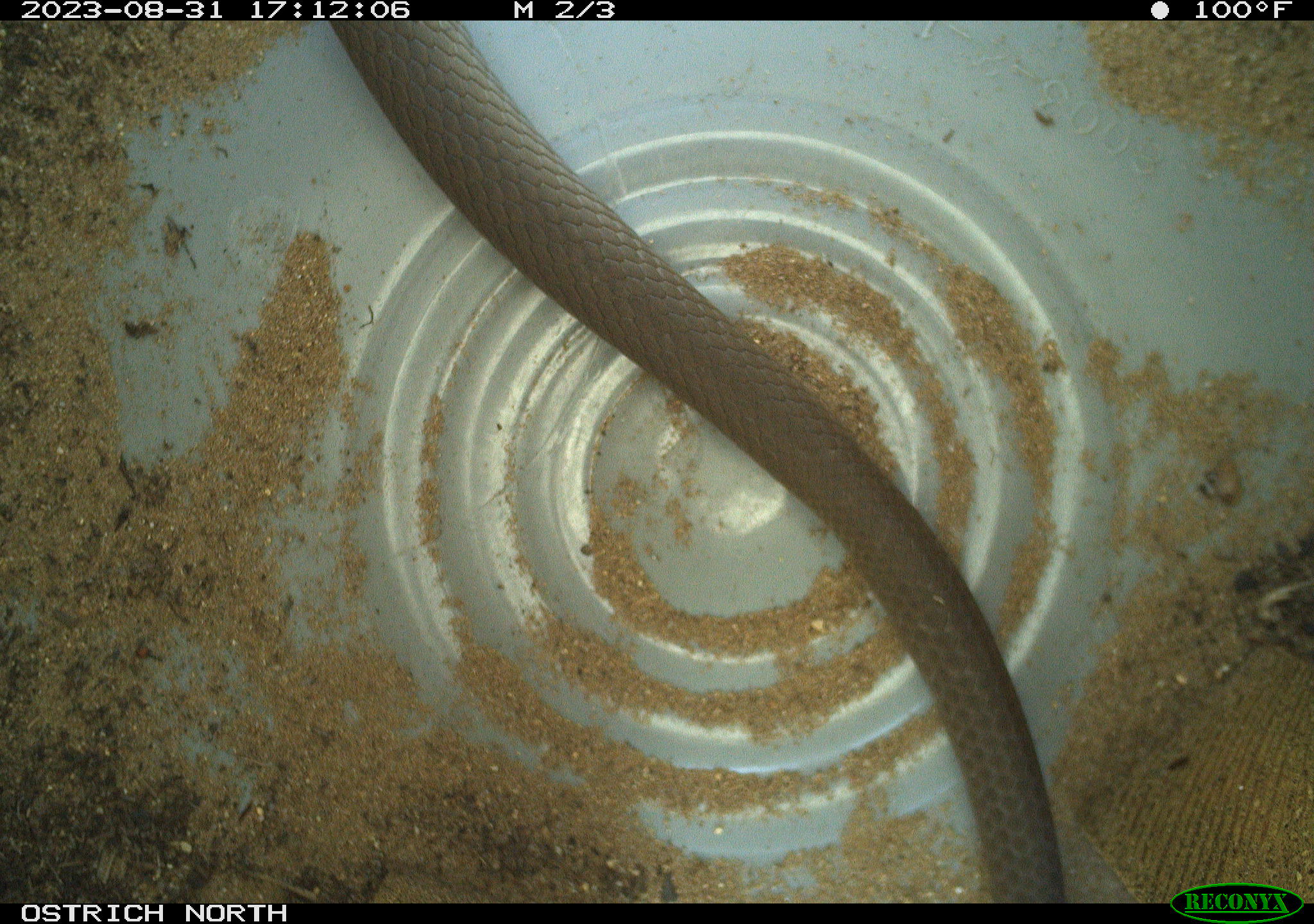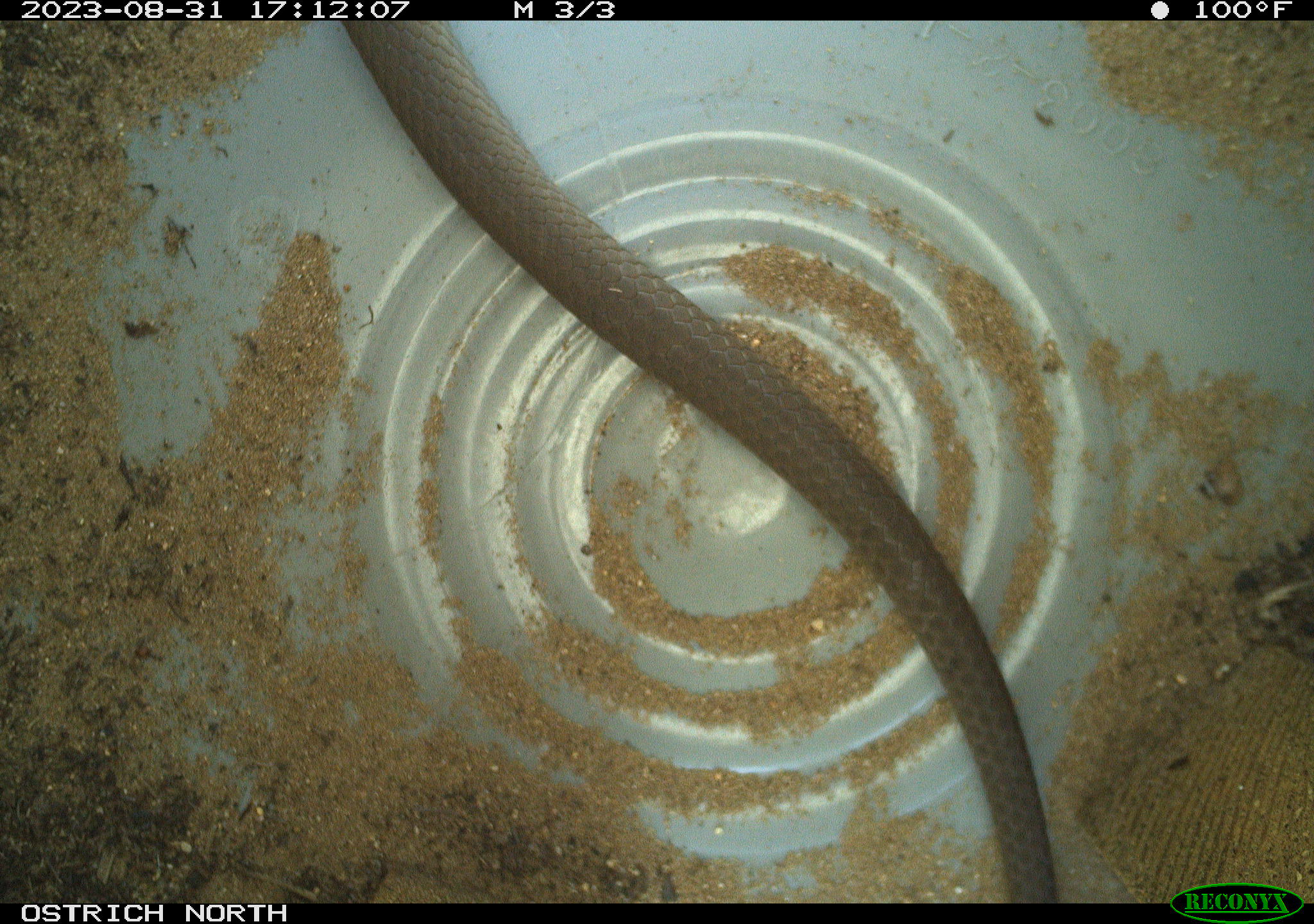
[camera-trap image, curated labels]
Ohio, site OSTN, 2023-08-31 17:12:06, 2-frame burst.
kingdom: Animalia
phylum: Chordata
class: Reptilia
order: Squamata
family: Colubridae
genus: Coluber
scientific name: Coluber constrictor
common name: eastern racer snake